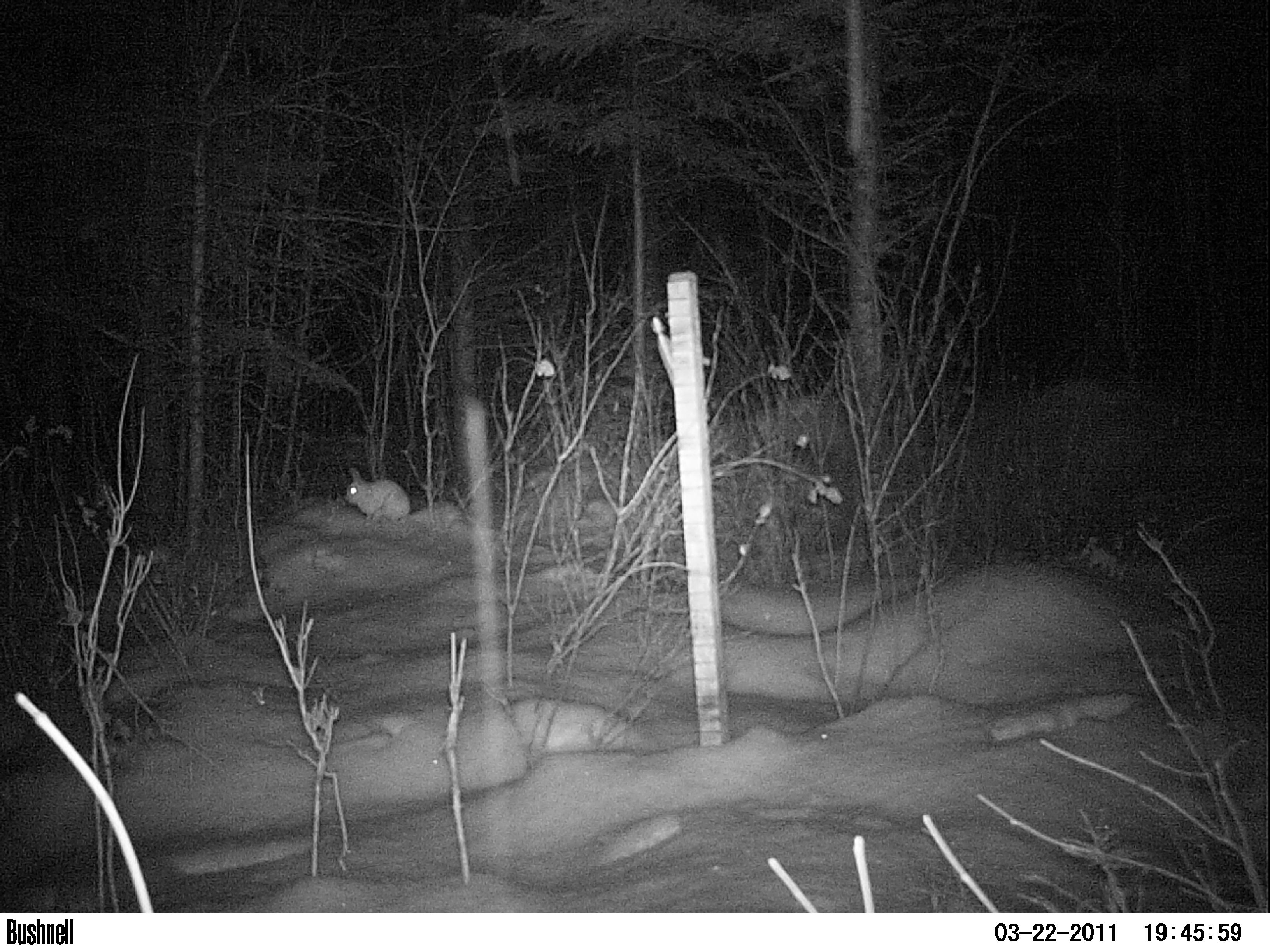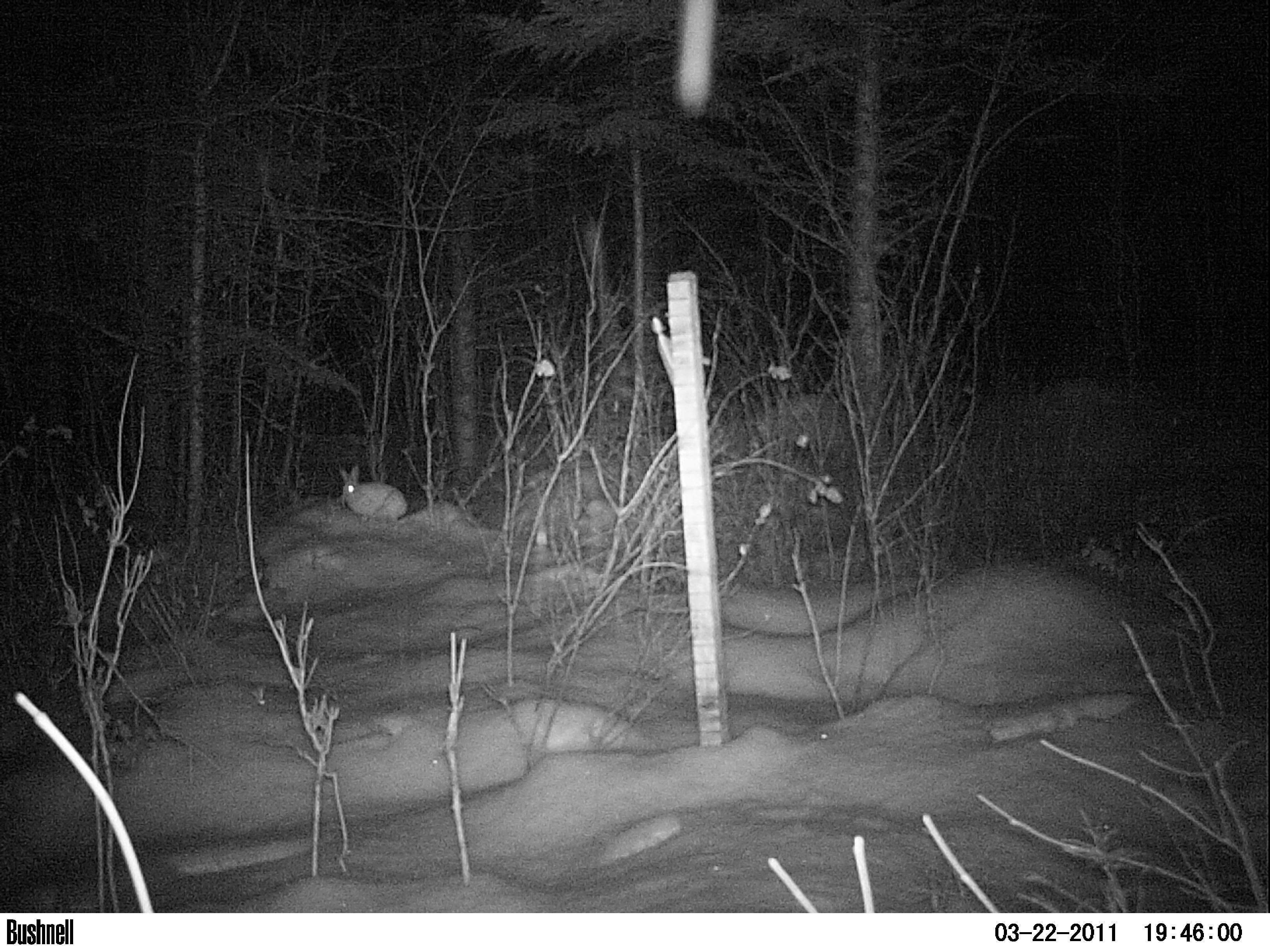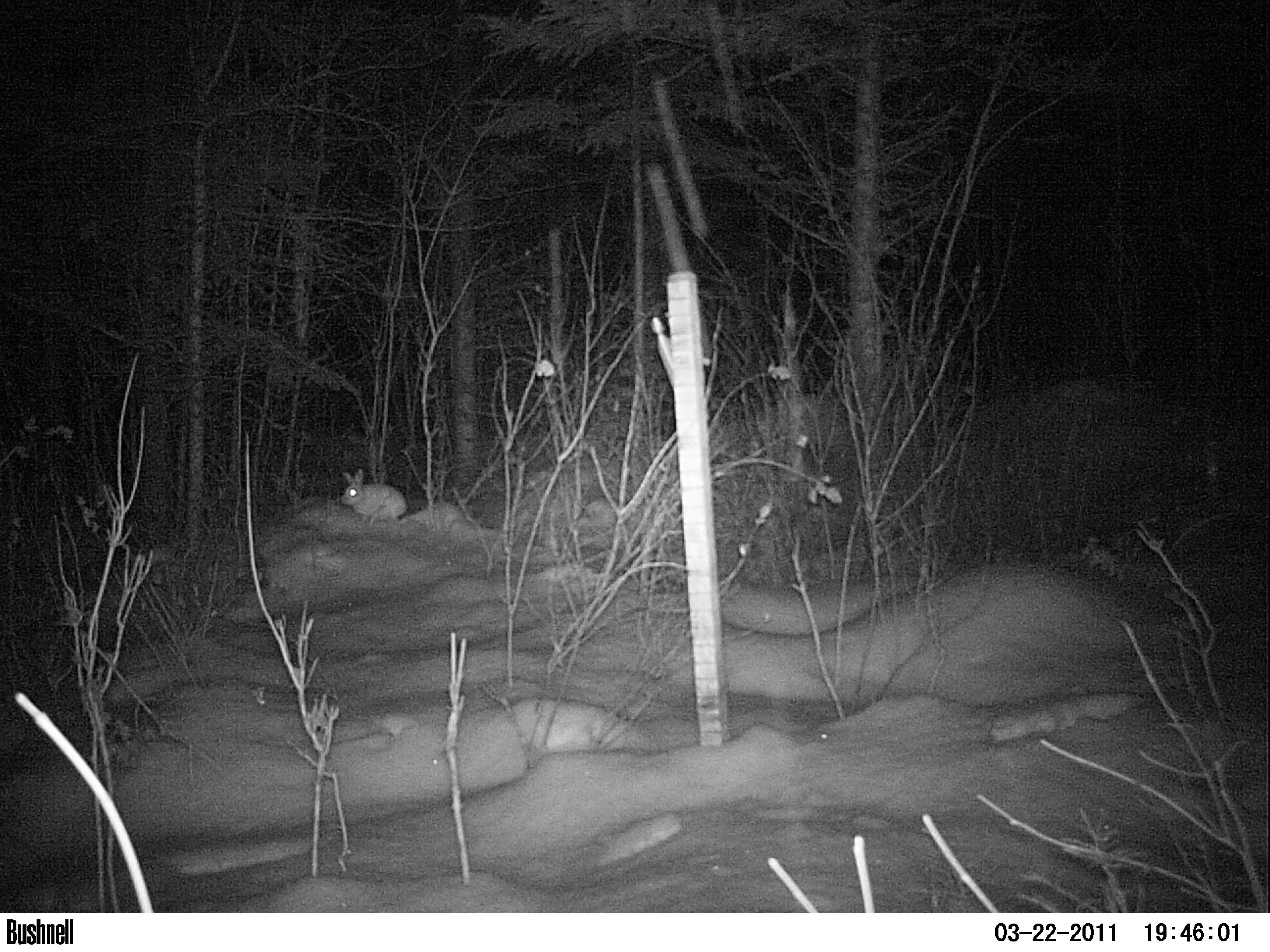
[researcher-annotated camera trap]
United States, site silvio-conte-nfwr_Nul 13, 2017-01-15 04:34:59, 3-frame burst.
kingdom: Animalia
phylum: Chordata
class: Mammalia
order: Lagomorpha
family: Leporidae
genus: Lepus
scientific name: Lepus americanus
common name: snowshoe hare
Snowshoe hare (Lepus americanus).